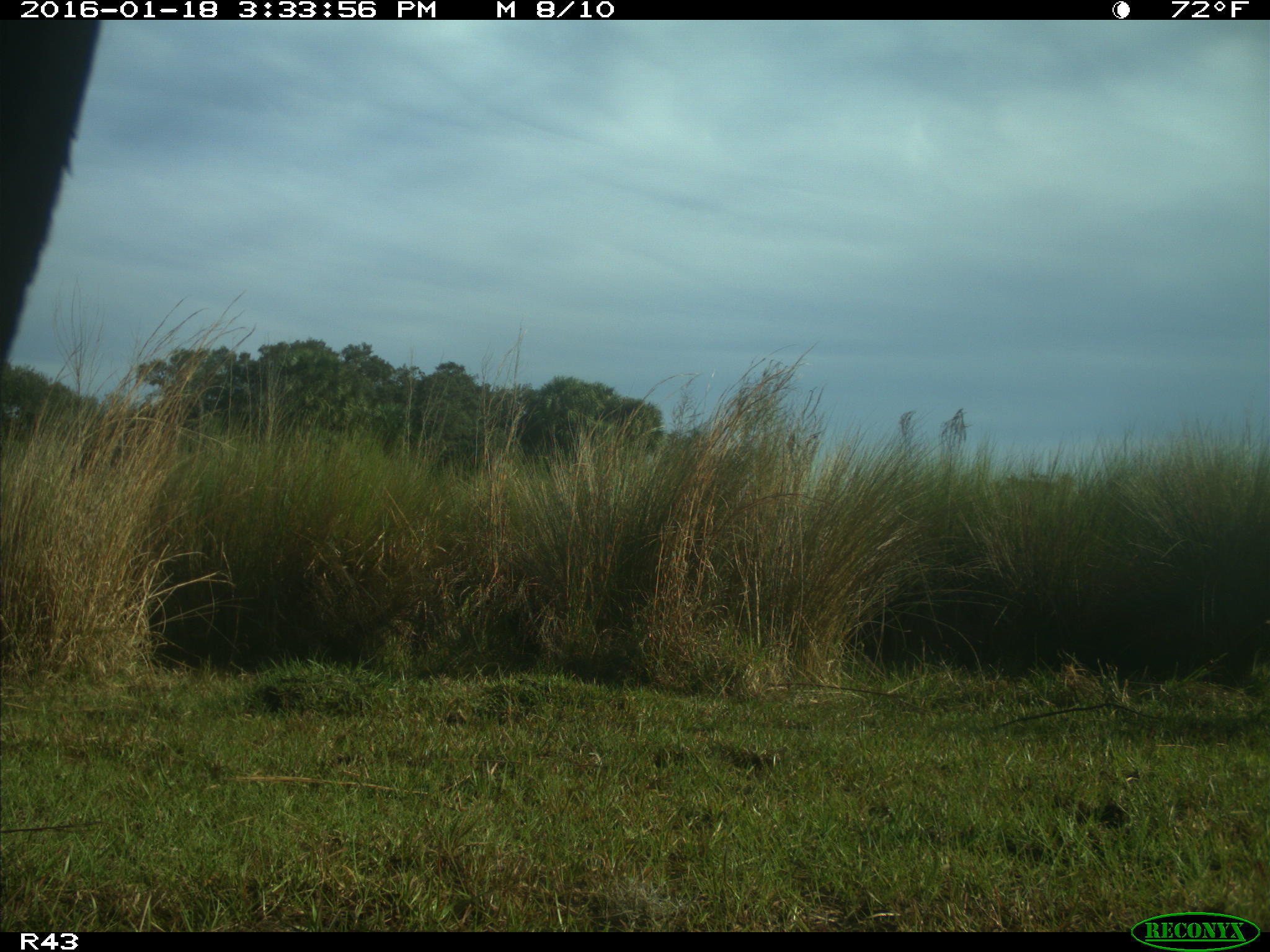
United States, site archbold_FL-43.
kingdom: Animalia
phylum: Chordata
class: Mammalia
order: Artiodactyla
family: Bovidae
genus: Bos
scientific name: Bos taurus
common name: domestic cow